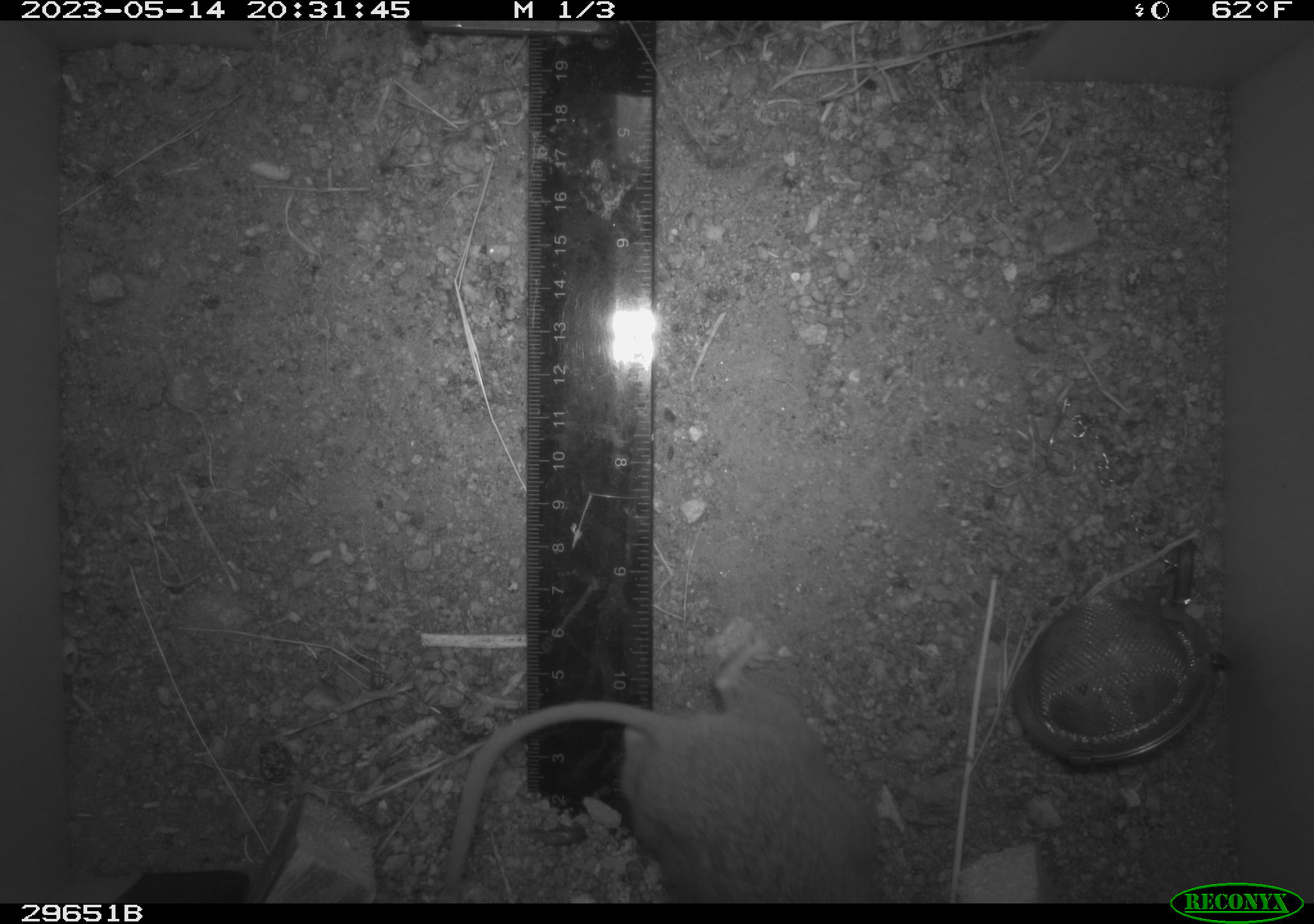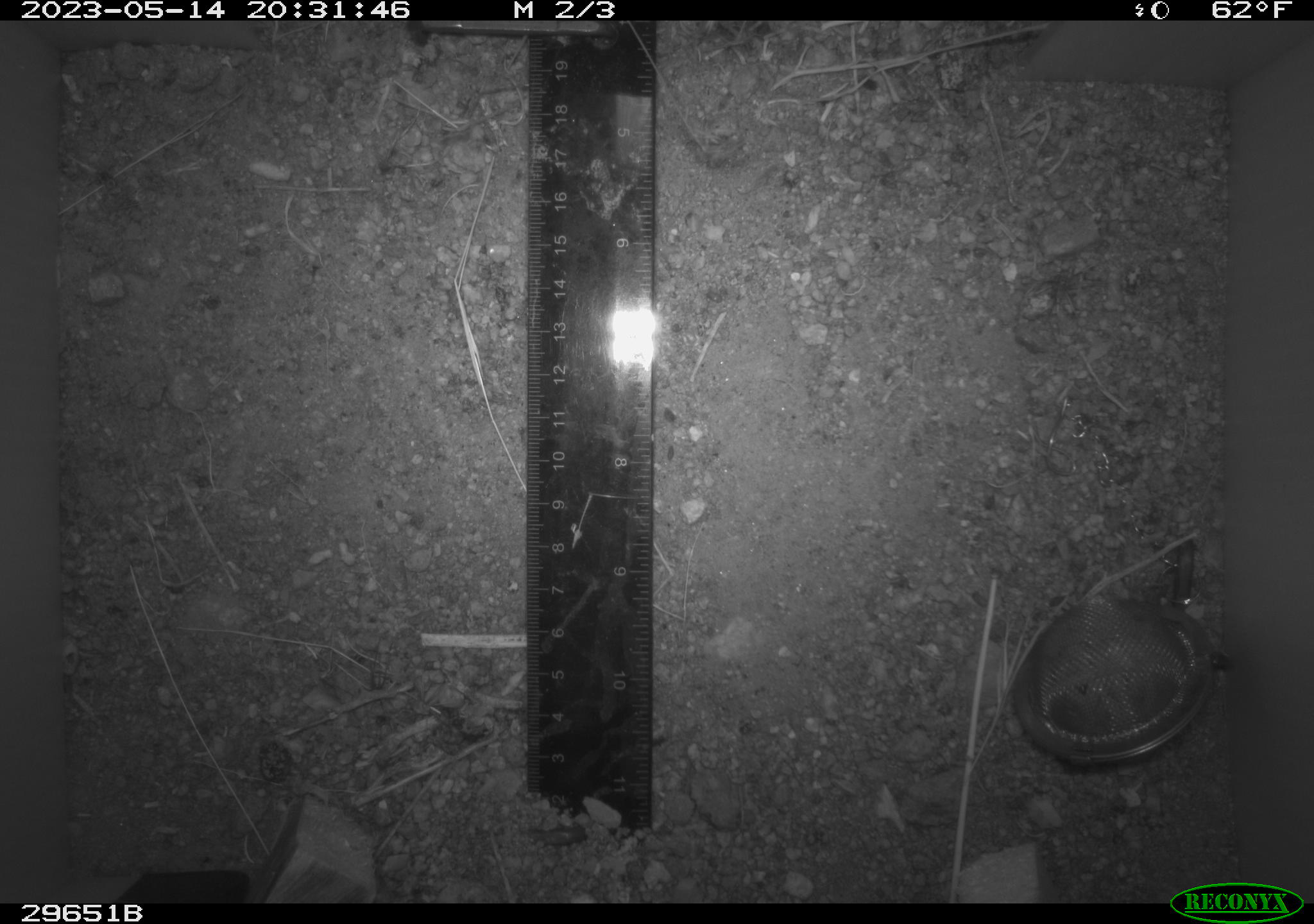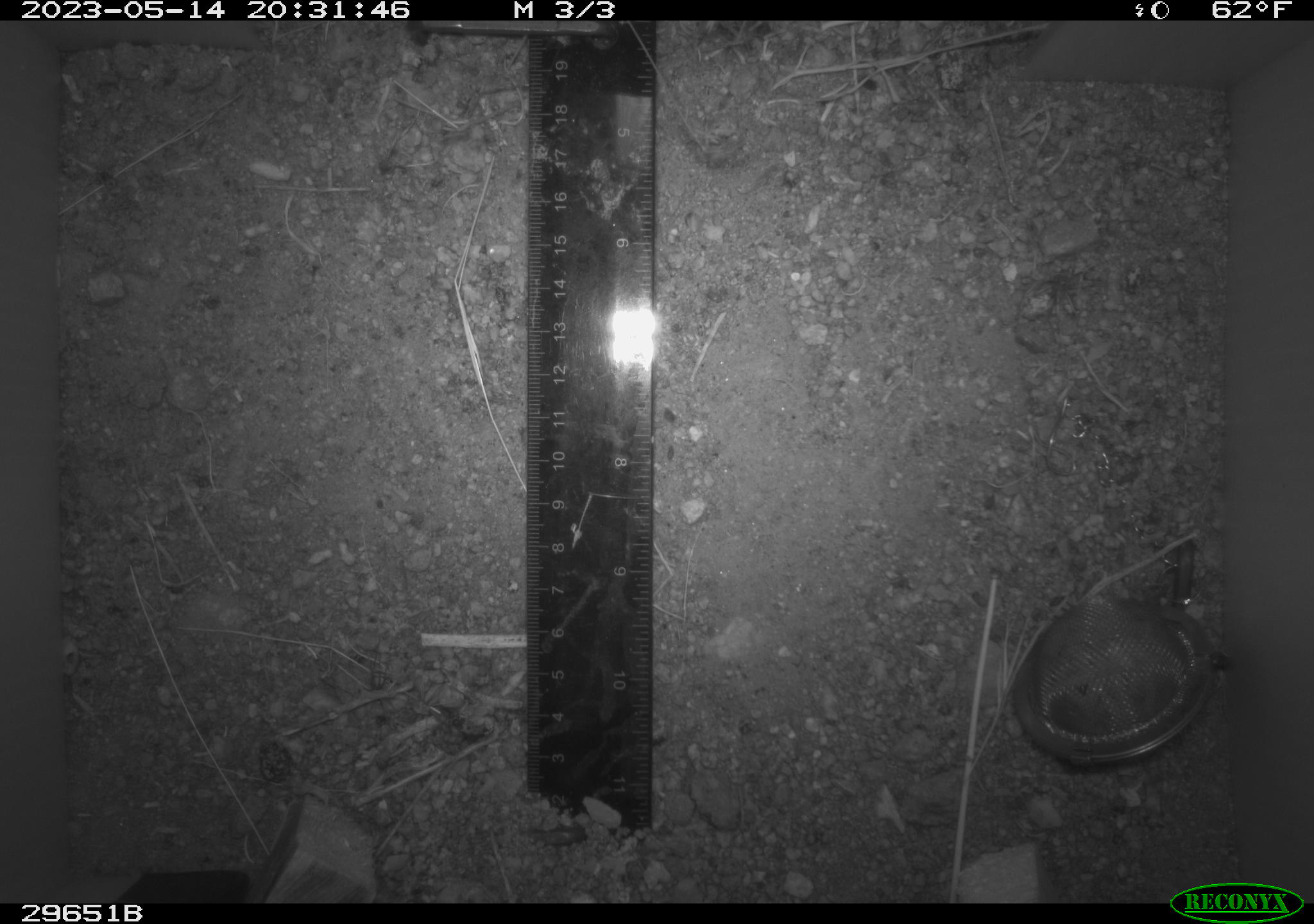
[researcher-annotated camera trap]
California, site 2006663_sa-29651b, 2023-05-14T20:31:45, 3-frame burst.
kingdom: Animalia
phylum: Chordata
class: Mammalia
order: Rodentia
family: Cricetidae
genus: Neotoma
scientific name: Neotoma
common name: pack rat or woodrat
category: neotoma species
Neotoma species (pack rat or woodrat) (Neotoma).